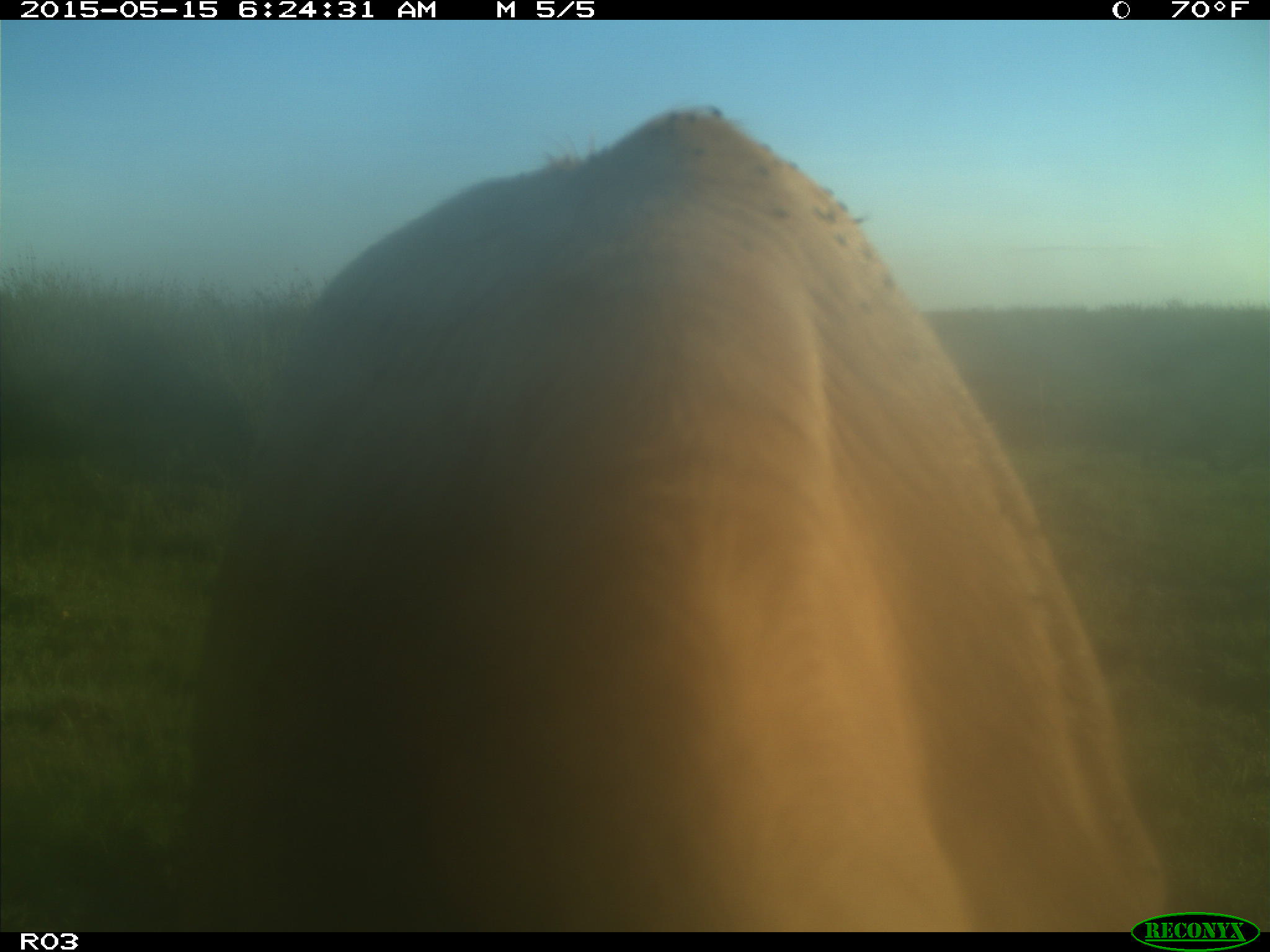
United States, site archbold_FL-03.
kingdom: Animalia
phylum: Chordata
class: Mammalia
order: Artiodactyla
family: Bovidae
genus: Bos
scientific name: Bos taurus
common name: domestic cow